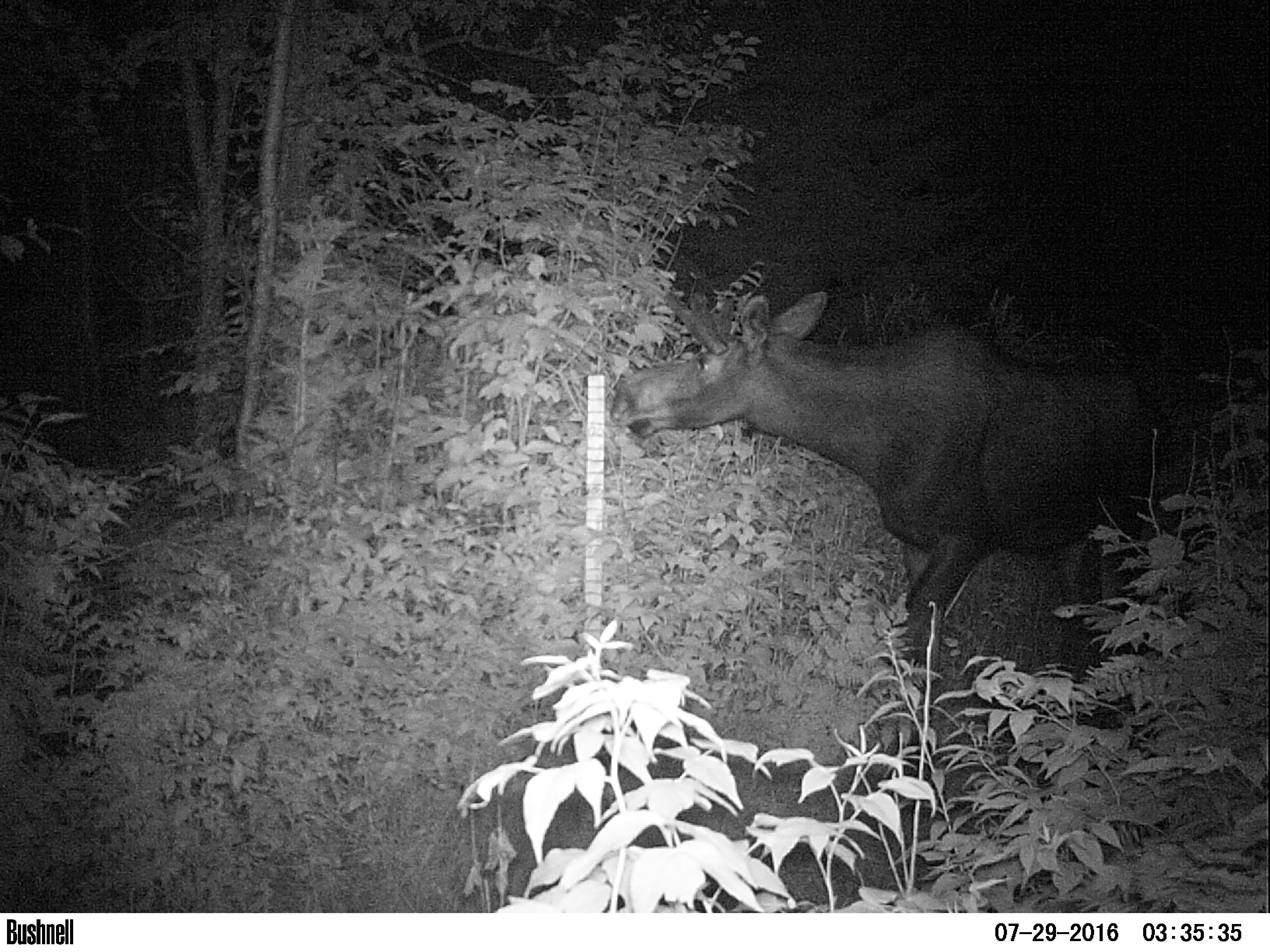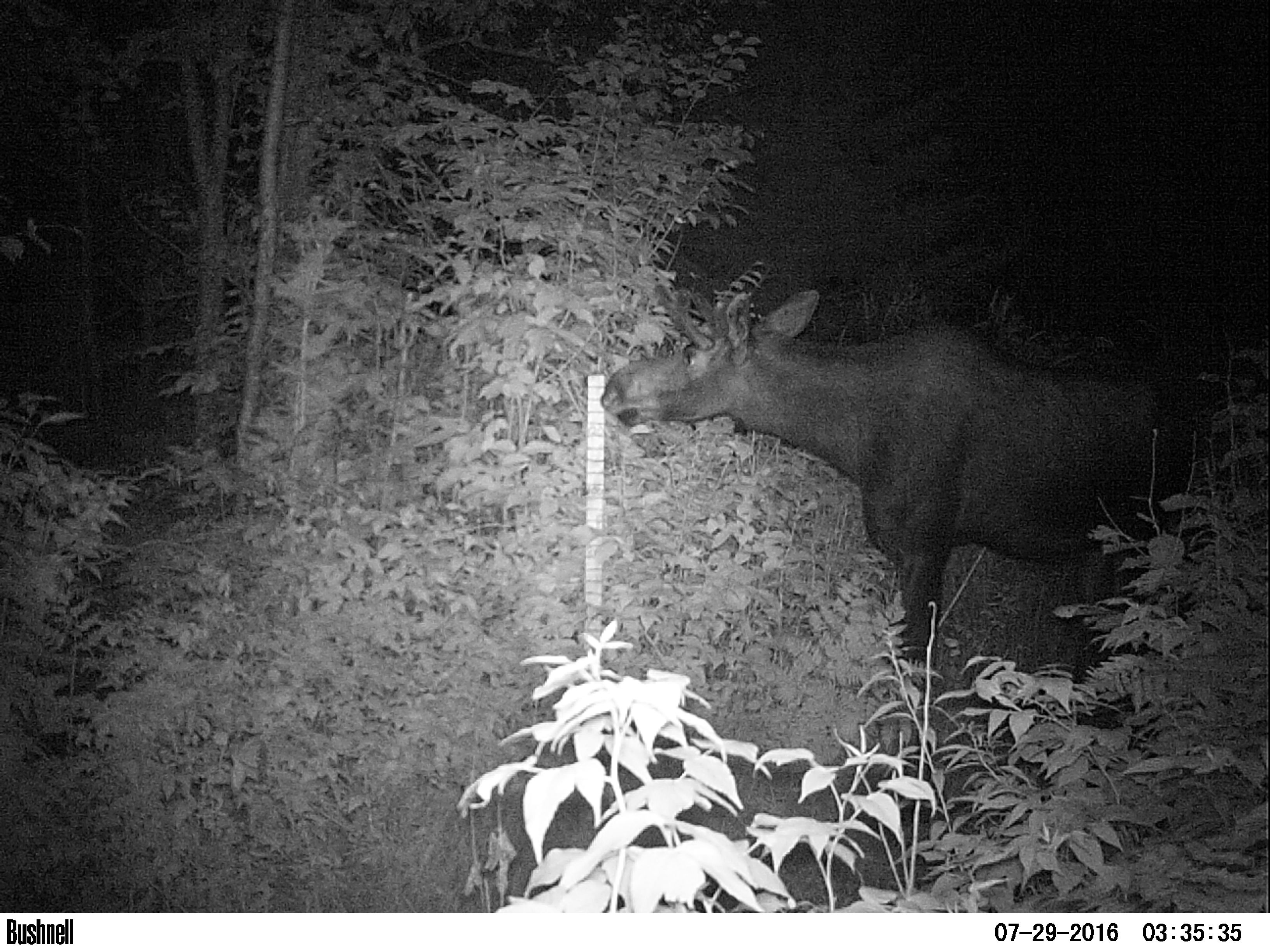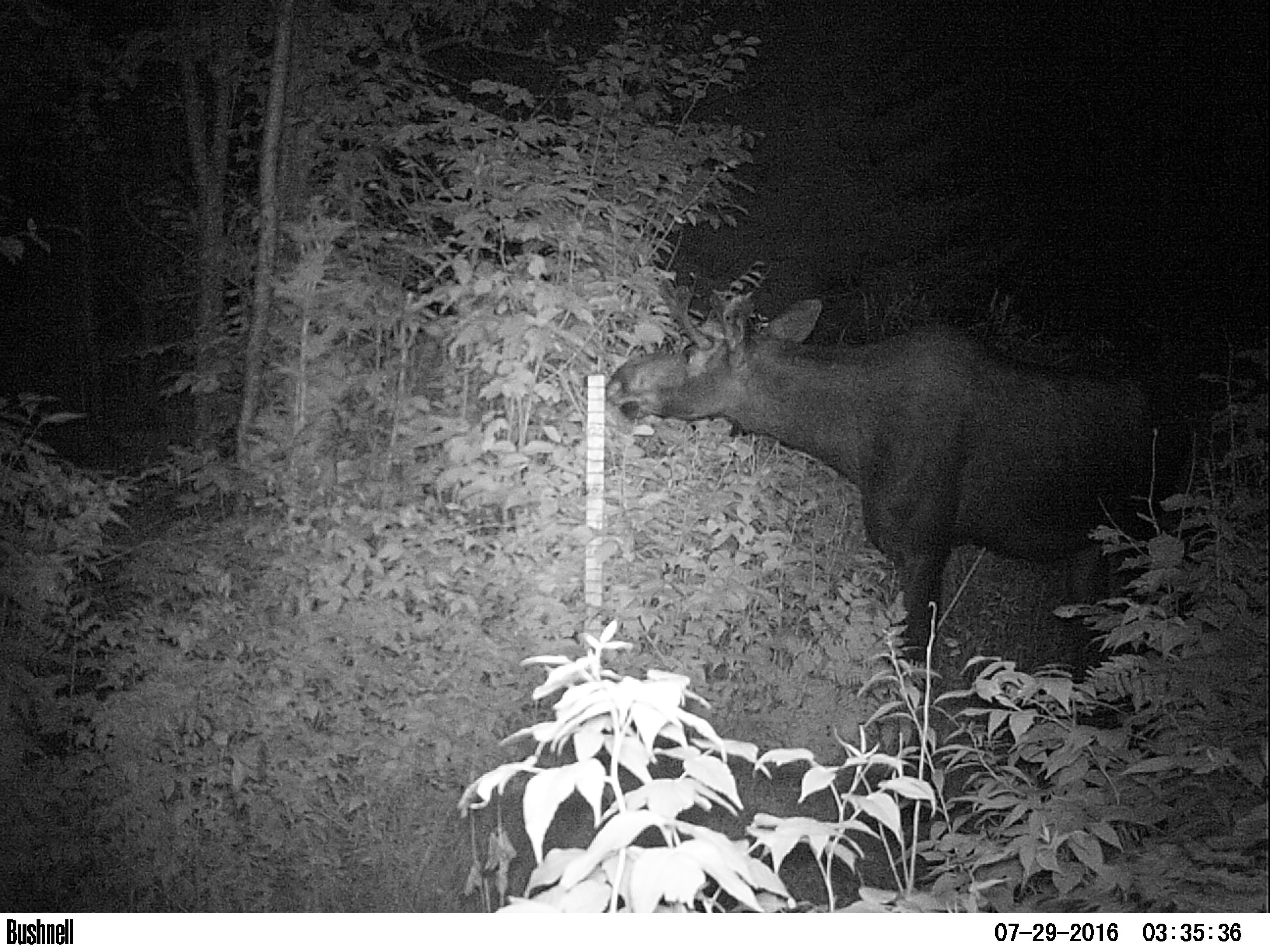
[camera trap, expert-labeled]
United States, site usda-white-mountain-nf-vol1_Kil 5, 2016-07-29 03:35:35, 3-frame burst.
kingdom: Animalia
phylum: Chordata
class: Mammalia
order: Artiodactyla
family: Cervidae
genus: Alces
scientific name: Alces alces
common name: moose